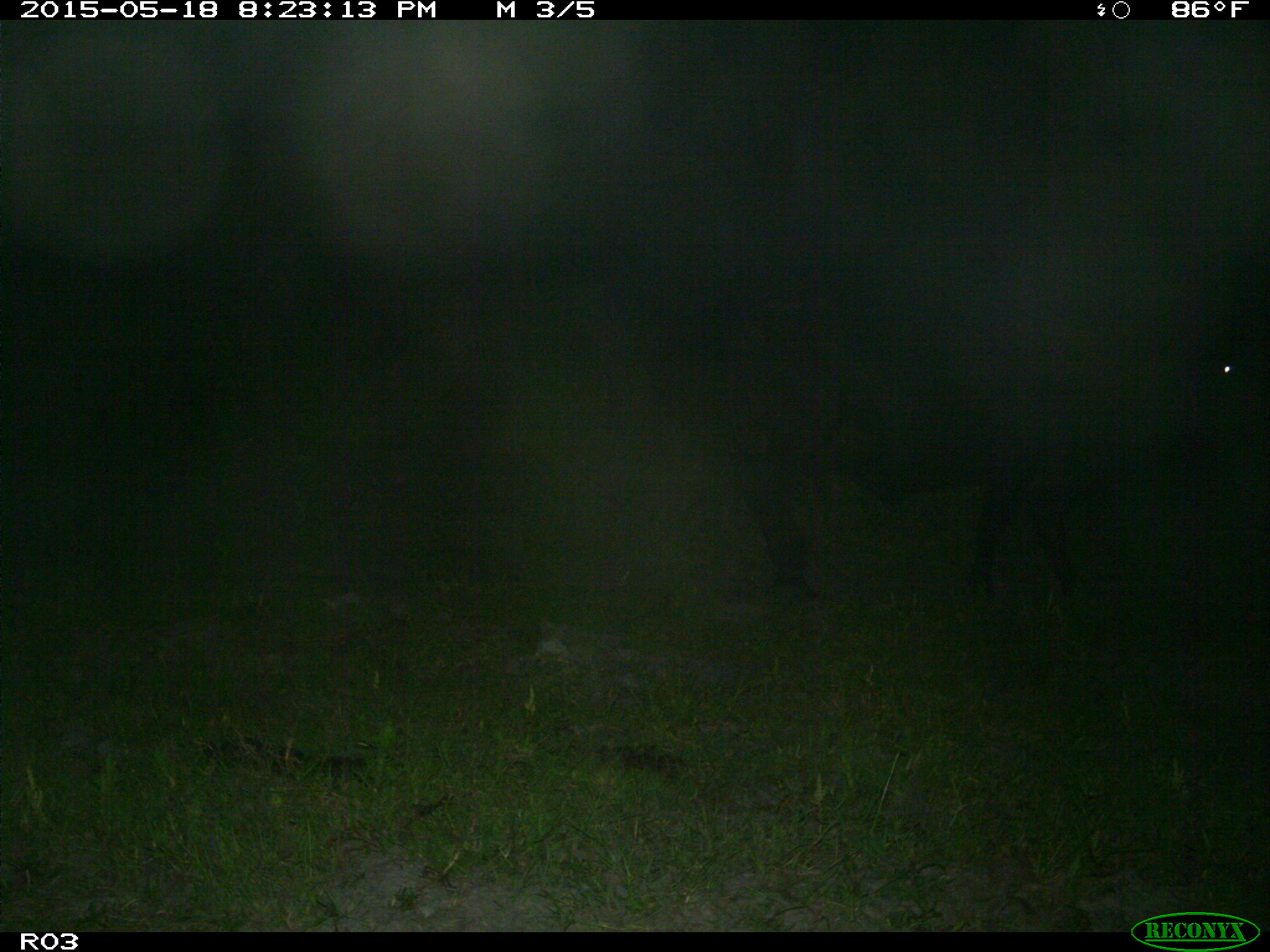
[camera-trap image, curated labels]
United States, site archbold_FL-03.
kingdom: Animalia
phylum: Chordata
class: Mammalia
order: Artiodactyla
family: Bovidae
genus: Bos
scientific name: Bos taurus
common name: domestic cow